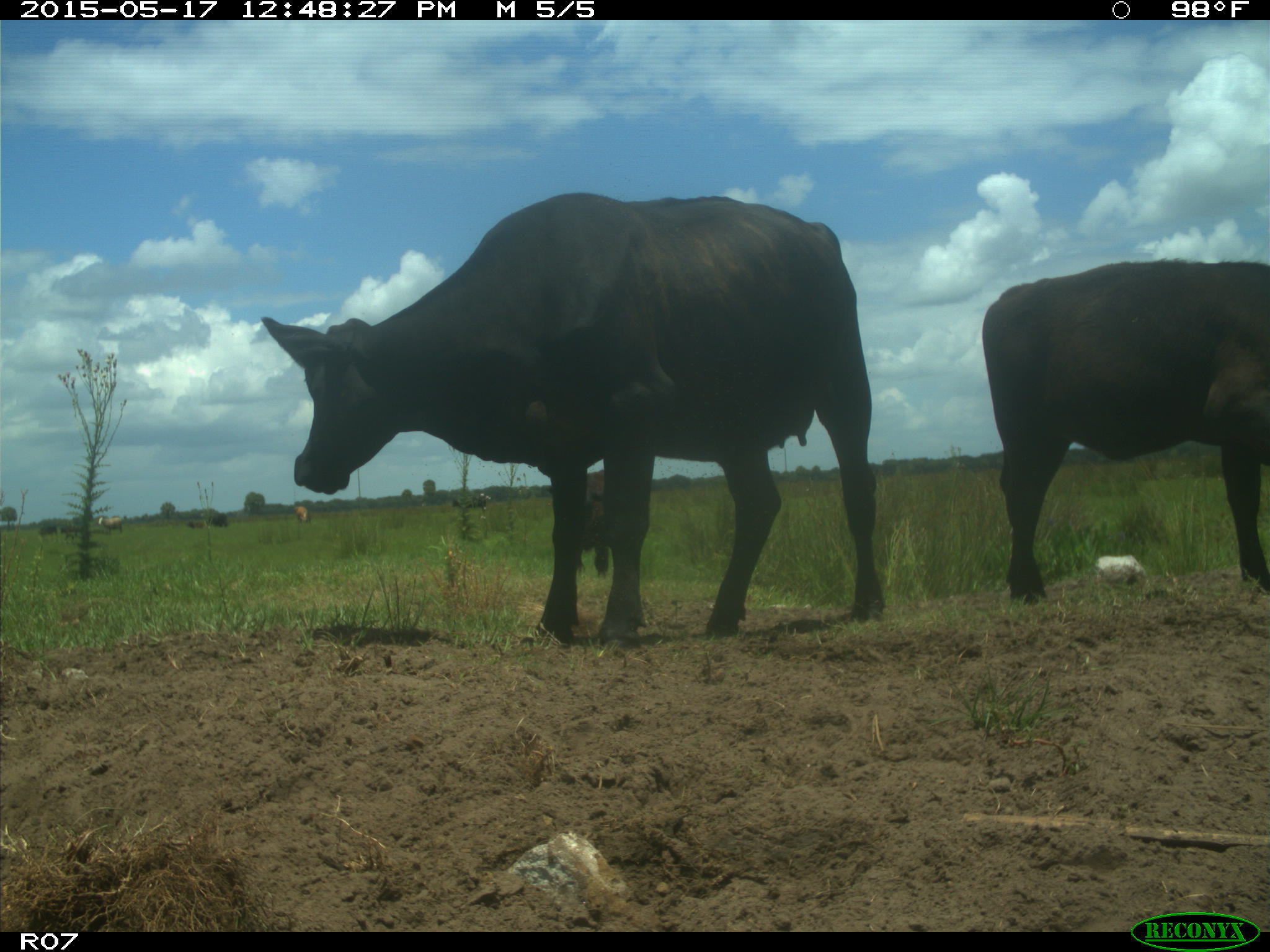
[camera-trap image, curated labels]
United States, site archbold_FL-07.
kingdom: Animalia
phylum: Chordata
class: Mammalia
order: Artiodactyla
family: Bovidae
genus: Bos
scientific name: Bos taurus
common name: domestic cow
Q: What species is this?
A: Bos taurus (domestic cow).